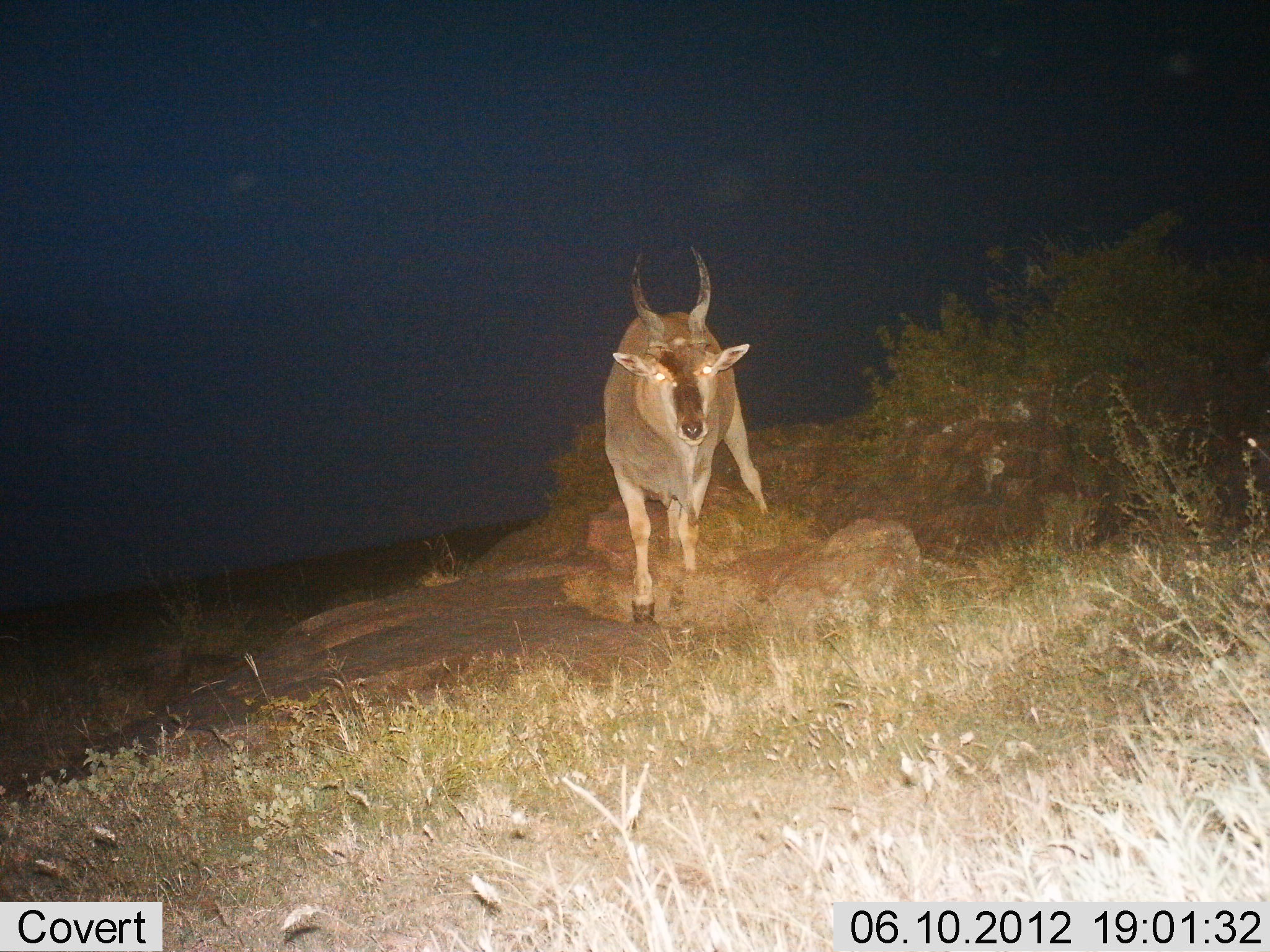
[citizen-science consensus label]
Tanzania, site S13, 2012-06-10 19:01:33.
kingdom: Animalia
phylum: Chordata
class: Mammalia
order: Artiodactyla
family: Bovidae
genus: Tragelaphus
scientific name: Tragelaphus oryx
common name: eland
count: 1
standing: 20%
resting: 0%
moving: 80%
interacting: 0%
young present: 0%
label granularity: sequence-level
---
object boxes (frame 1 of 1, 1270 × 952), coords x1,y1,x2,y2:
animal: 601,243,771,626